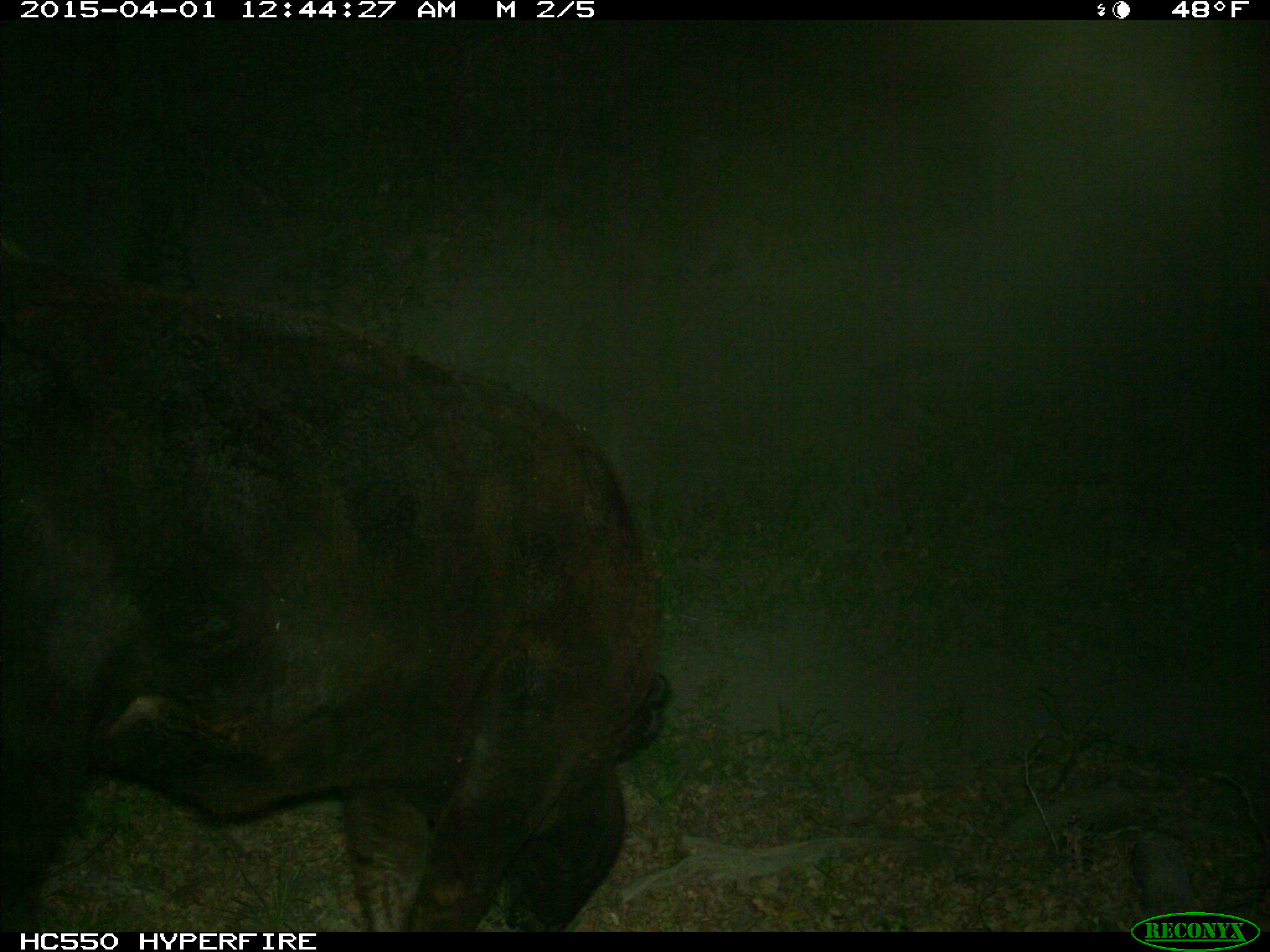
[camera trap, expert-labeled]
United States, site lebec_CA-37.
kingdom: Animalia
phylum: Chordata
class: Mammalia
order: Artiodactyla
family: Bovidae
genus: Bos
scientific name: Bos taurus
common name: domestic cow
Bos taurus (domestic cow).